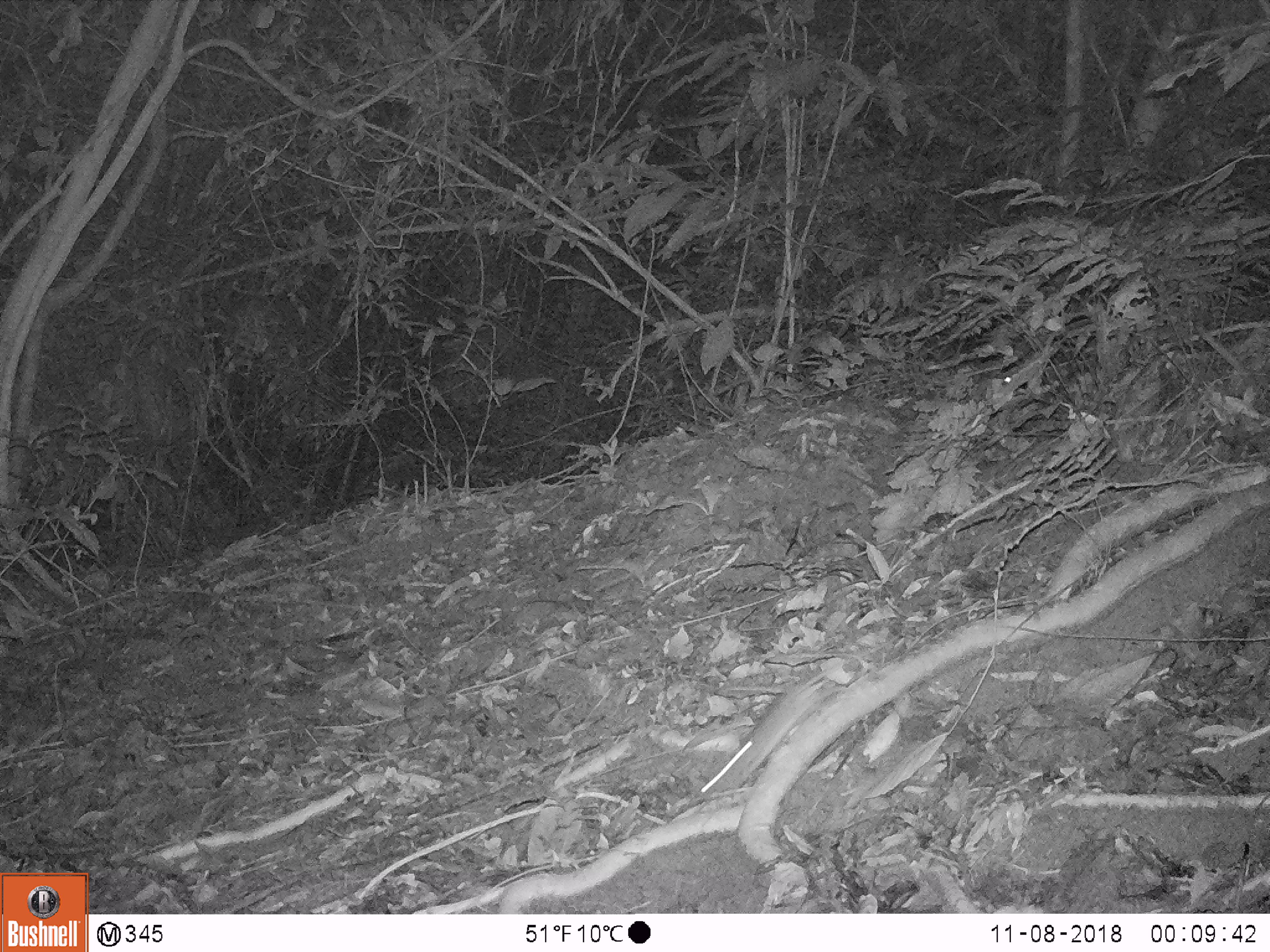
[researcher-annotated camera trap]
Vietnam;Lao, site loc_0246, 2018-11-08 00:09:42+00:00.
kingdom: Animalia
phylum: Chordata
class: Mammalia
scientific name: Mammalia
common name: mammal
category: unidentified small mammal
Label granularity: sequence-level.